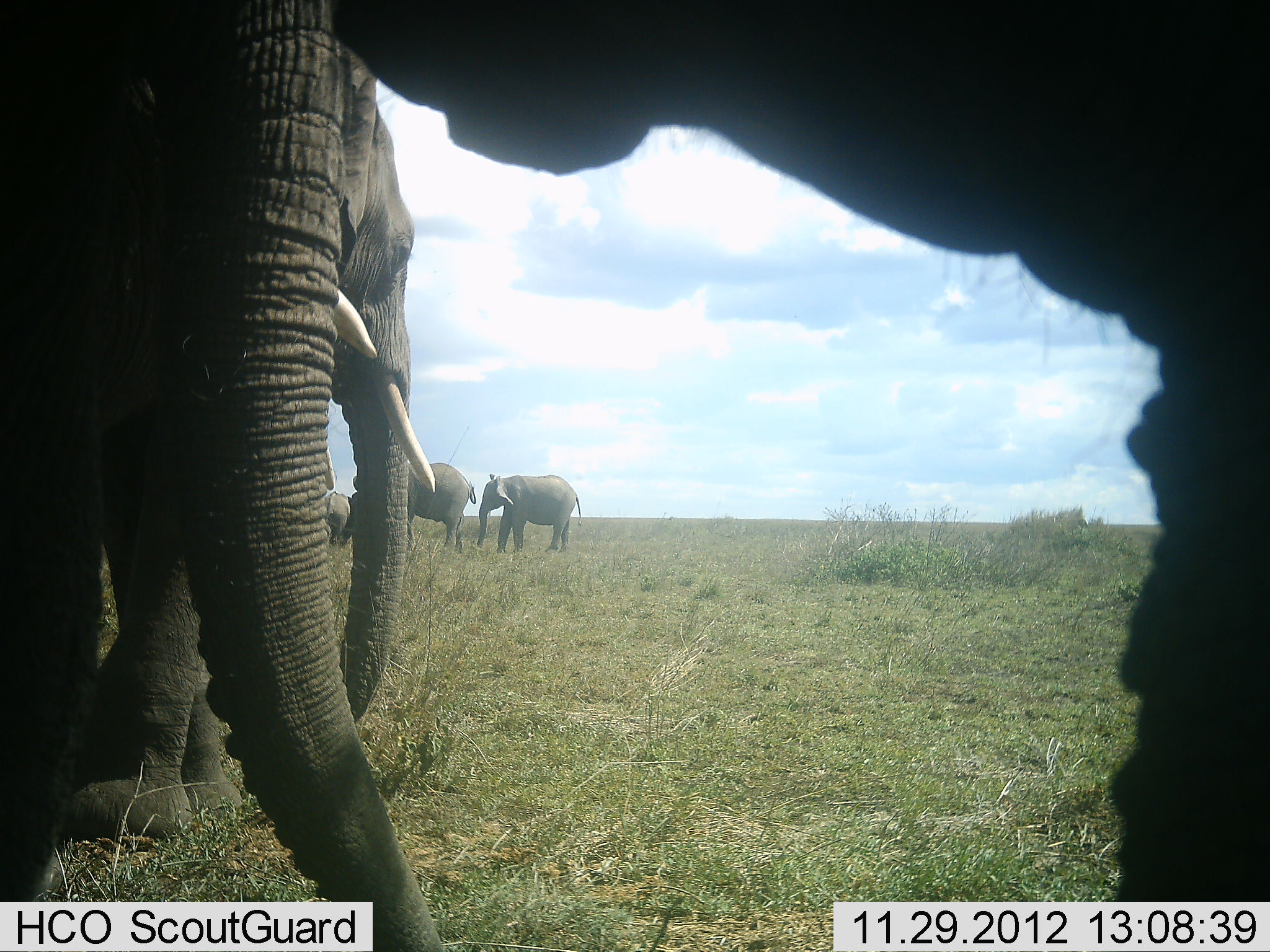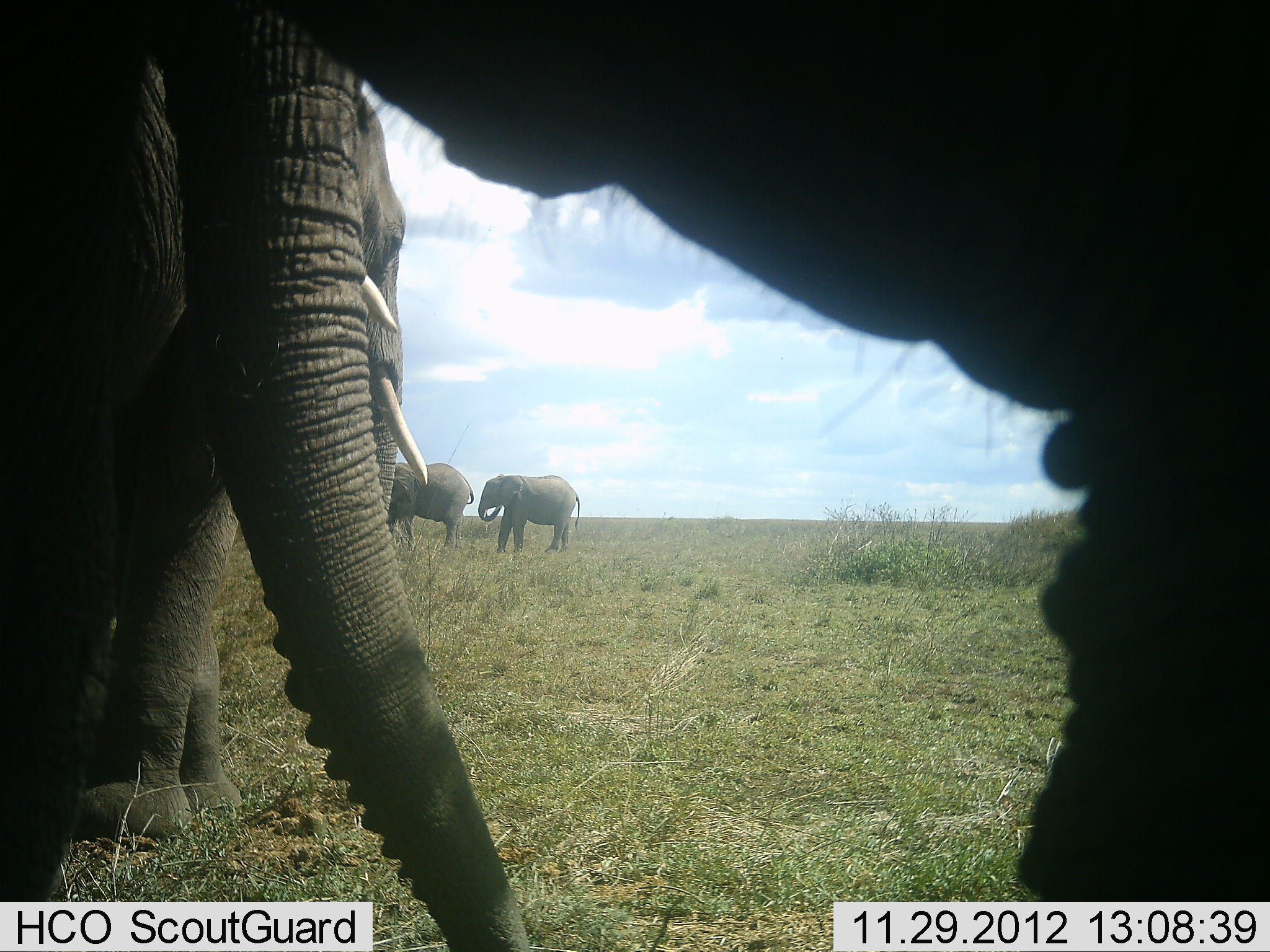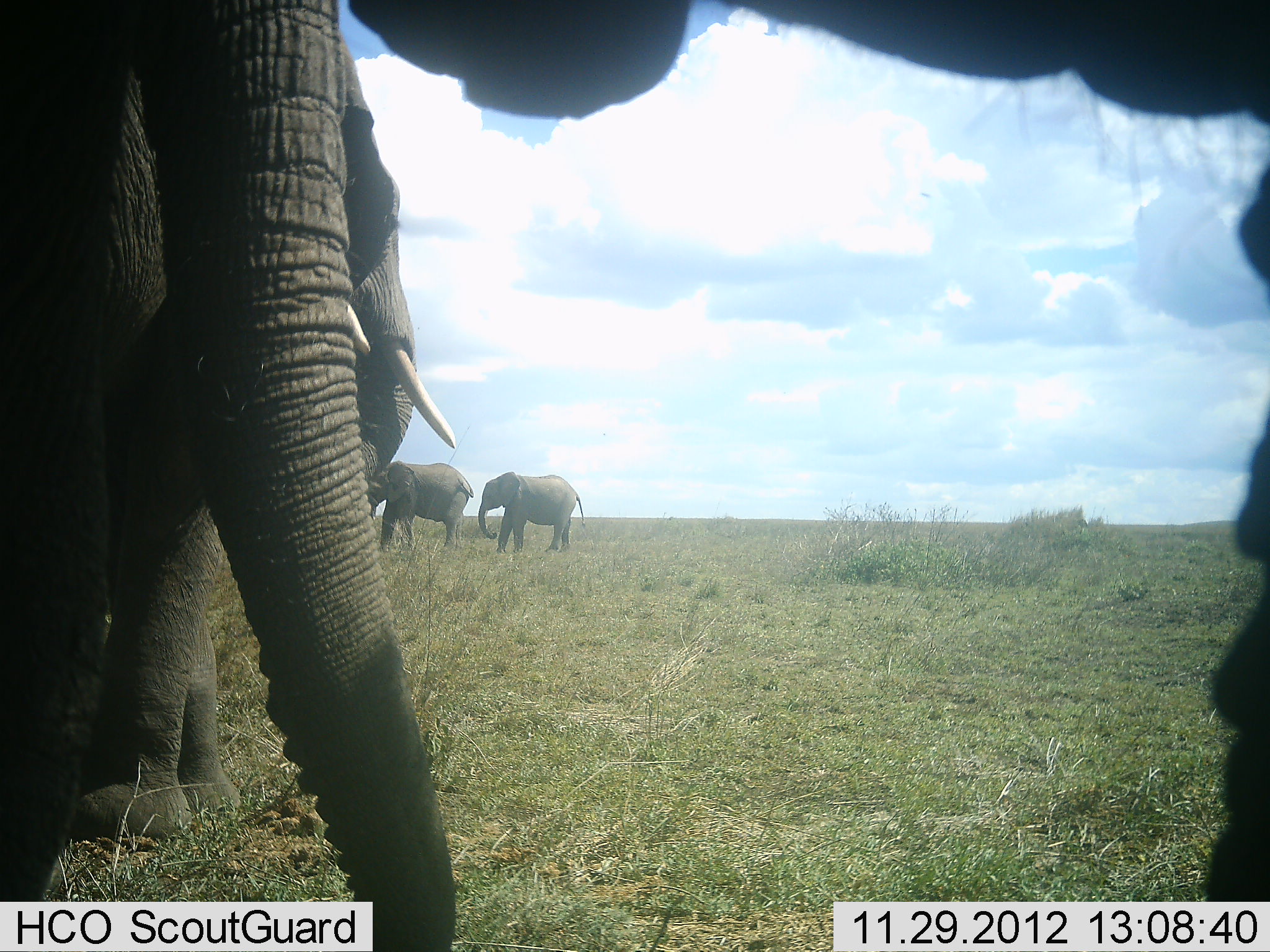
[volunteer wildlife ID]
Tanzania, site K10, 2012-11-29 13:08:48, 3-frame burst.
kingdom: Animalia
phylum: Chordata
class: Mammalia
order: Proboscidea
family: Elephantidae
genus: Loxodonta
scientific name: Loxodonta africana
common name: african bush elephant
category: elephant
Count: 5.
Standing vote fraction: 91%.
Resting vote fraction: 0%.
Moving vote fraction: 0%.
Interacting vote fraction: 9%.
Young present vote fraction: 18%.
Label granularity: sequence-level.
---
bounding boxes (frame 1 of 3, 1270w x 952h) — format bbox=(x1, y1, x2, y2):
animal: bbox=(327, 0, 1270, 902); bbox=(0, 1, 475, 948); bbox=(476, 472, 584, 555); bbox=(410, 465, 477, 554); bbox=(328, 488, 355, 547)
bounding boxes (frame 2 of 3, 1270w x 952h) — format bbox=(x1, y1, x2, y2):
animal: bbox=(264, 0, 1270, 902); bbox=(0, 0, 584, 948); bbox=(69, 76, 432, 850); bbox=(476, 473, 579, 554); bbox=(391, 456, 474, 555)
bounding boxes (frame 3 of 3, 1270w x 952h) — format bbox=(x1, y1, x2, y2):
animal: bbox=(348, 0, 1269, 902); bbox=(0, 0, 475, 950); bbox=(70, 28, 459, 847); bbox=(366, 457, 474, 552); bbox=(477, 470, 586, 555)